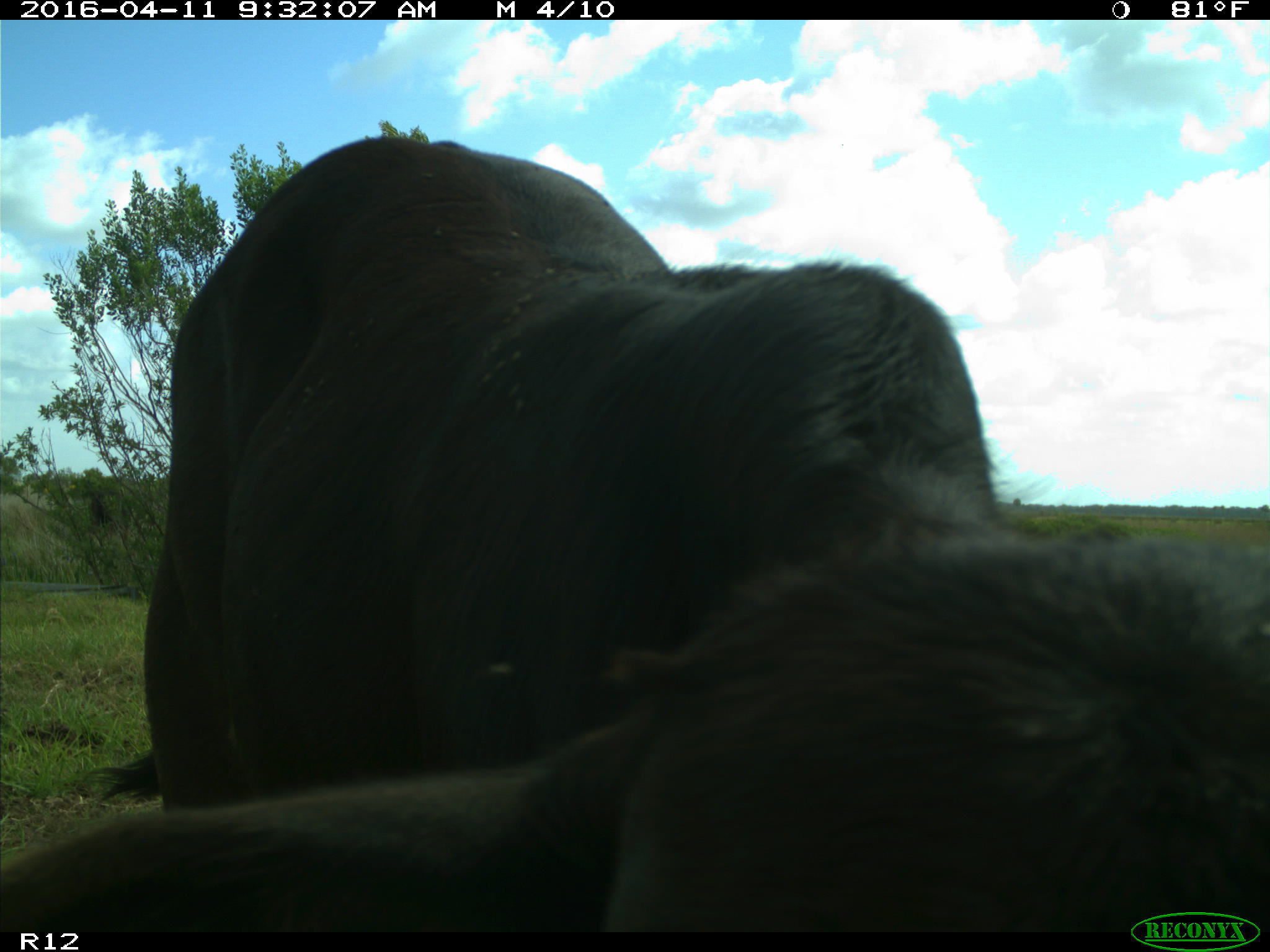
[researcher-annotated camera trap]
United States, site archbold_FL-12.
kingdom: Animalia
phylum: Chordata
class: Mammalia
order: Artiodactyla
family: Bovidae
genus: Bos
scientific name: Bos taurus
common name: domestic cow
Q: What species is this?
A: Bos taurus (domestic cow).